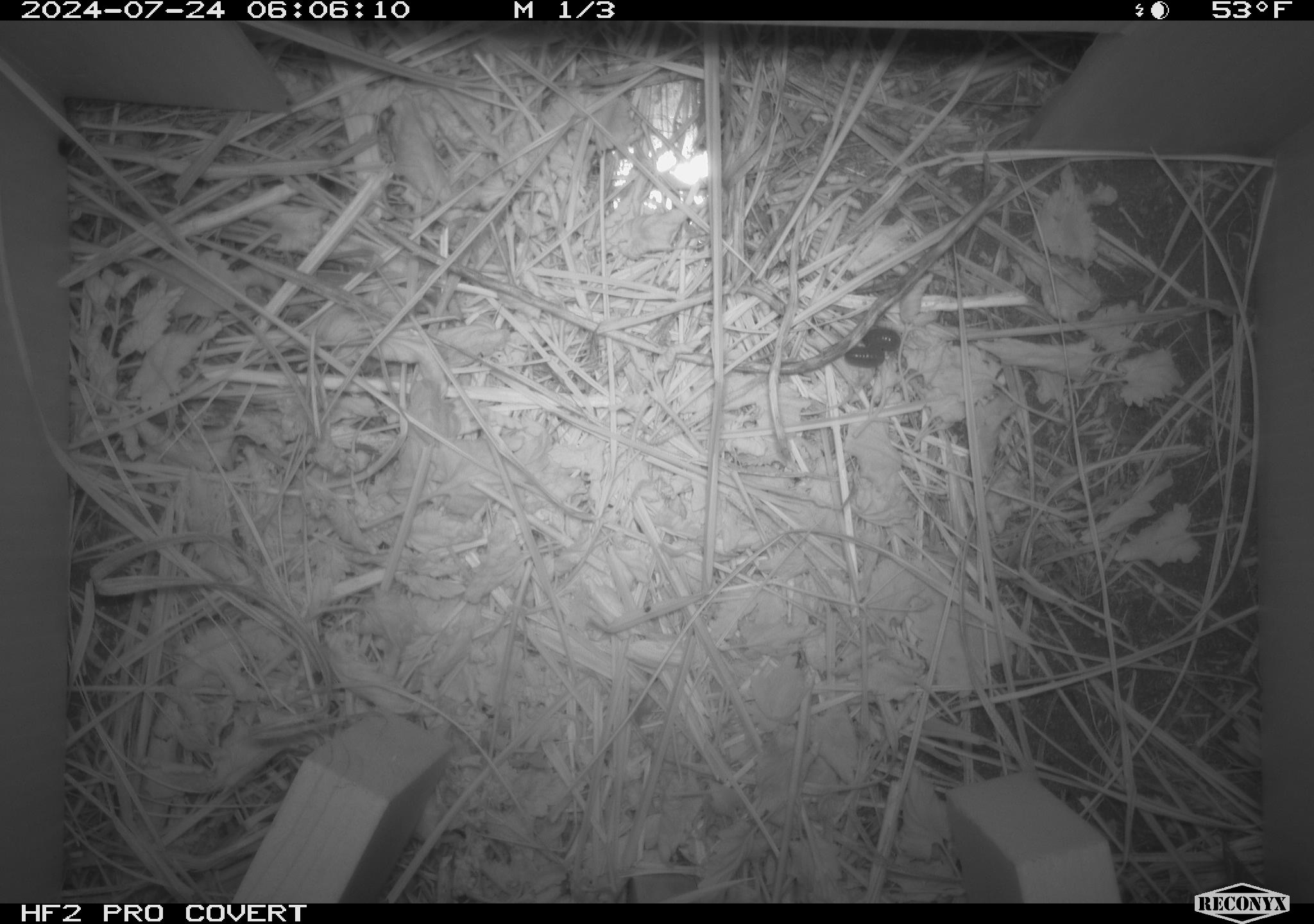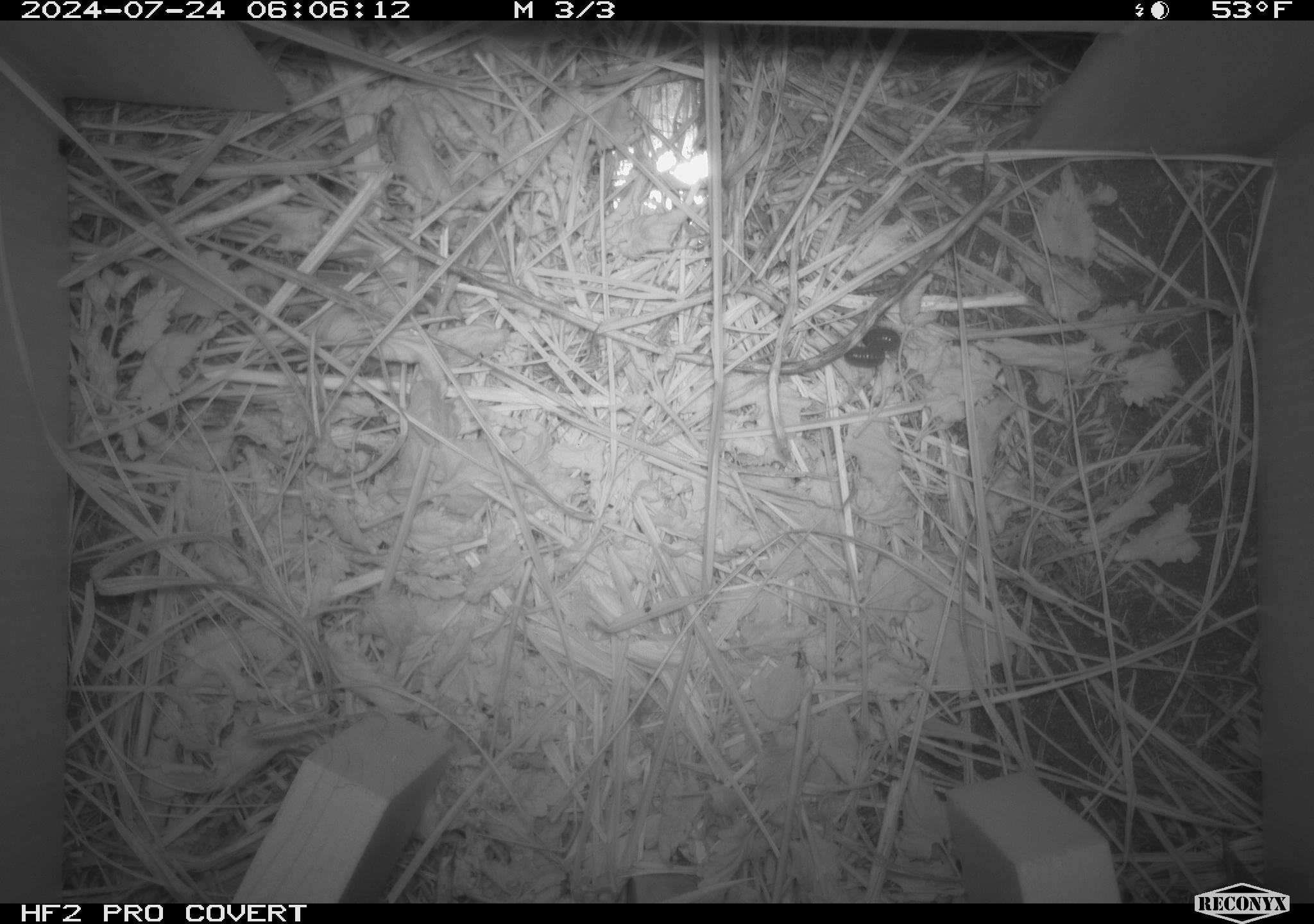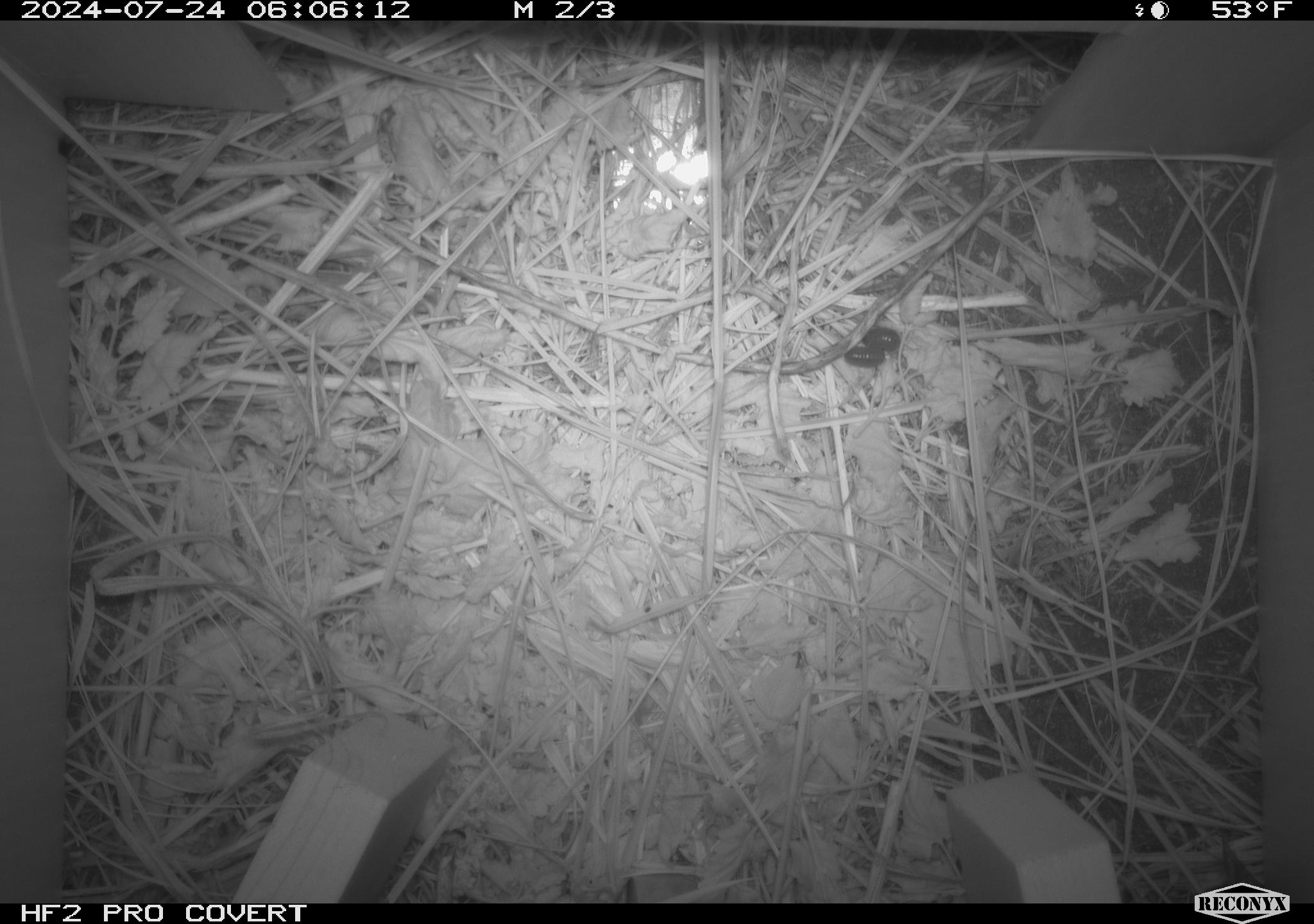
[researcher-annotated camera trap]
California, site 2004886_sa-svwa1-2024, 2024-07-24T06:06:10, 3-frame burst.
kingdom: Animalia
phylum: Arthropoda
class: Insecta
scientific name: Insecta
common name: insect